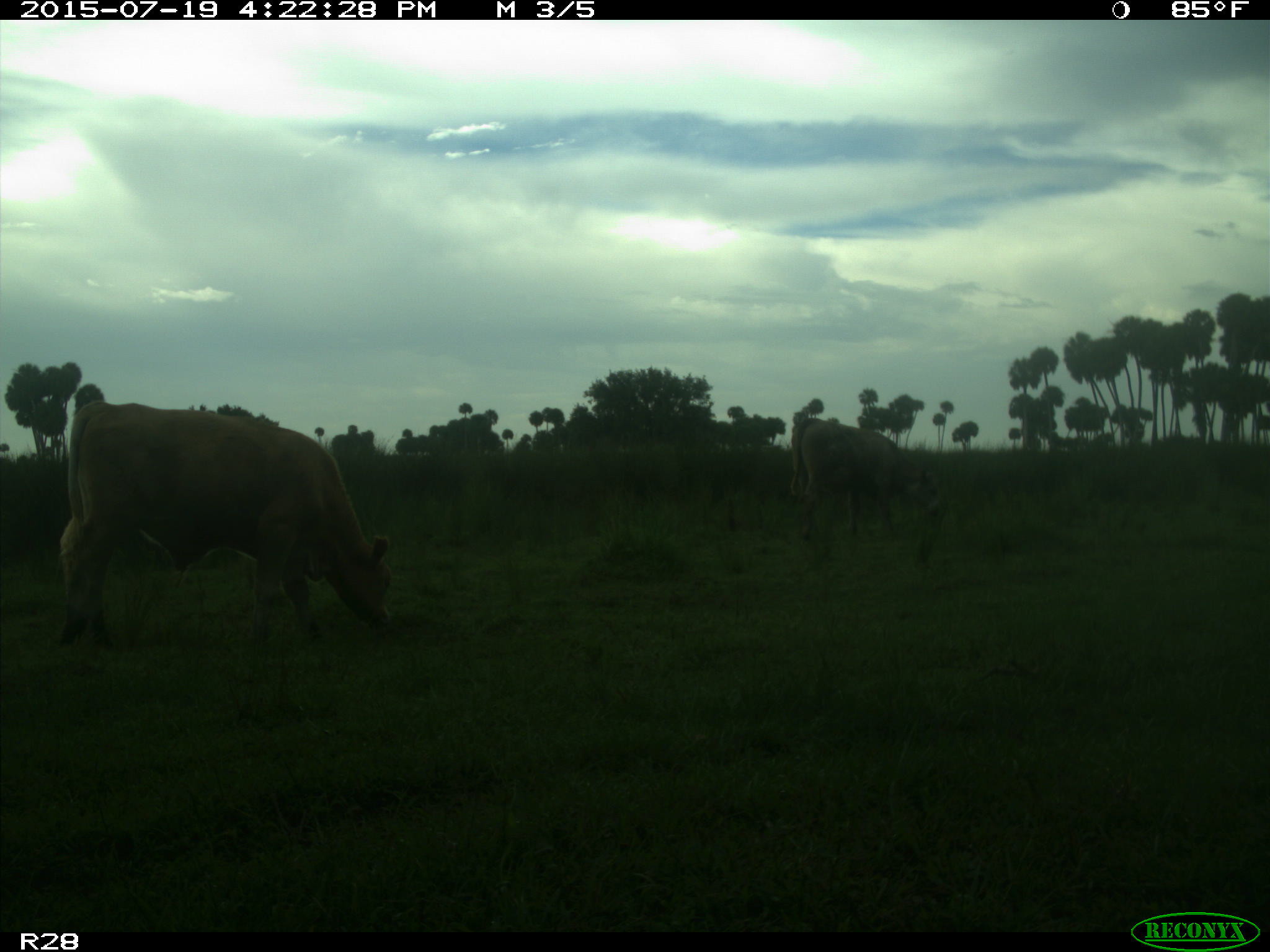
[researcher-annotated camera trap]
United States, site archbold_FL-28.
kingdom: Animalia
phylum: Chordata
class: Mammalia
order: Artiodactyla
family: Bovidae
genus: Bos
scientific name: Bos taurus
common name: domestic cow